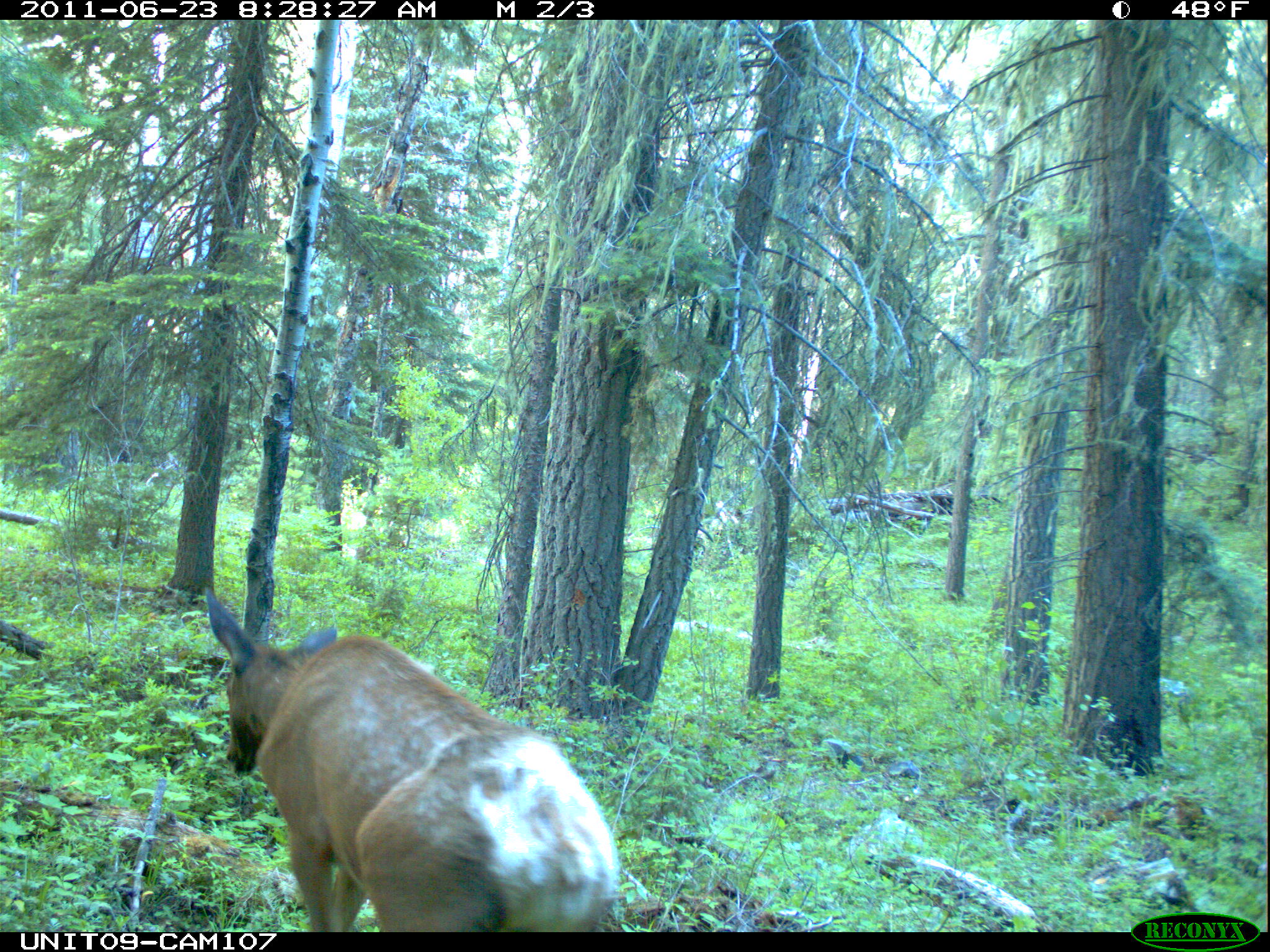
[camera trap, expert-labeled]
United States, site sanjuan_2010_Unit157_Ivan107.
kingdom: Animalia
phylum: Chordata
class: Mammalia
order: Artiodactyla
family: Cervidae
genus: Cervus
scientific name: Cervus elaphus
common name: red deer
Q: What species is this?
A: Cervus elaphus (red deer).